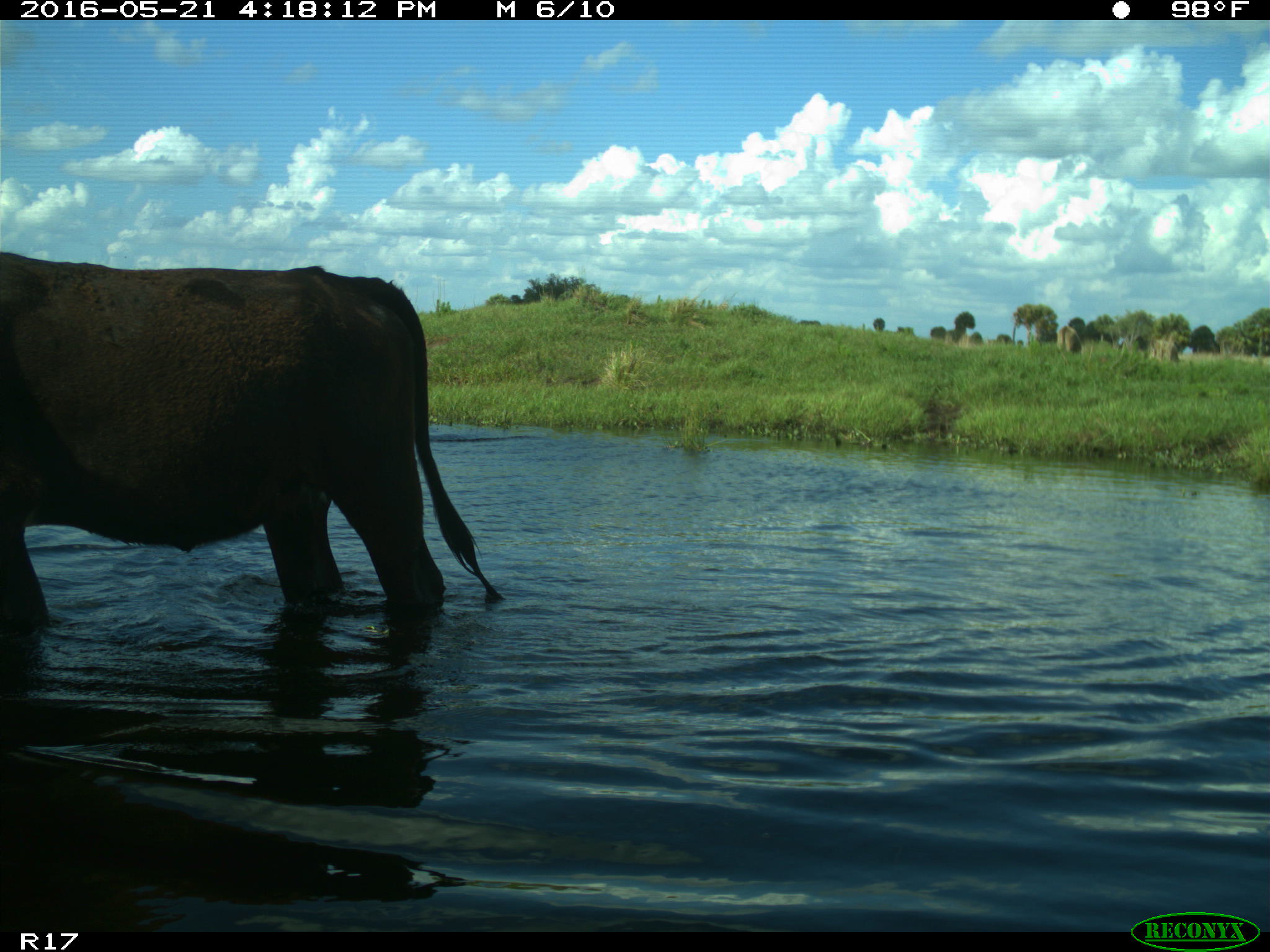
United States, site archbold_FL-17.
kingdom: Animalia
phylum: Chordata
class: Mammalia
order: Artiodactyla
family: Bovidae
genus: Bos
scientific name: Bos taurus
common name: domestic cow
Bos taurus (domestic cow).